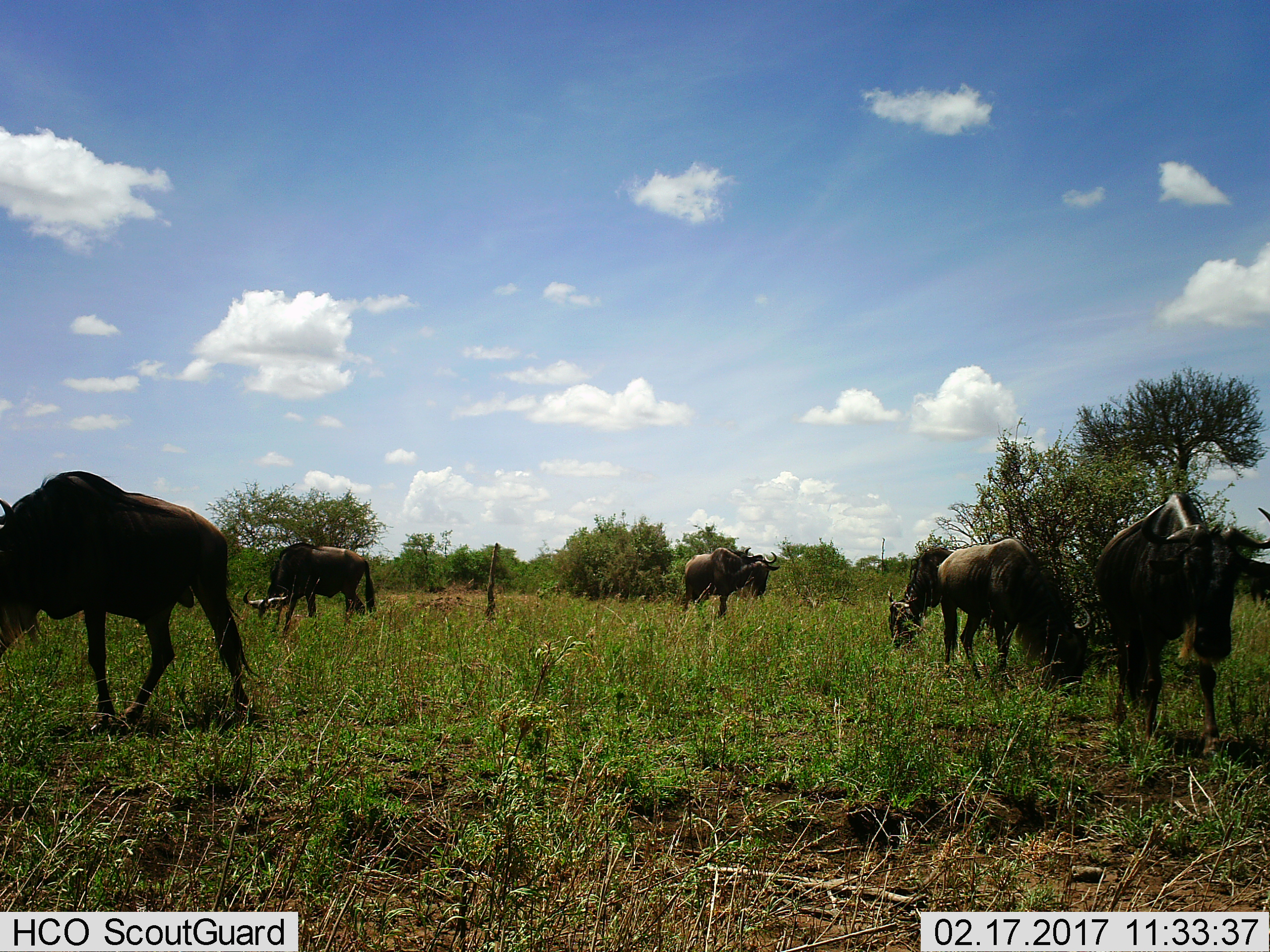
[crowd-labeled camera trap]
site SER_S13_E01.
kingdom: Animalia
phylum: Chordata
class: Mammalia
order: Artiodactyla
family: Bovidae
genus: Connochaetes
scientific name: Connochaetes taurinus taurinus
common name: blue wildebeest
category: wildebeestblue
Wildebeestblue (blue wildebeest) (Connochaetes taurinus taurinus), count 5. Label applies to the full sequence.